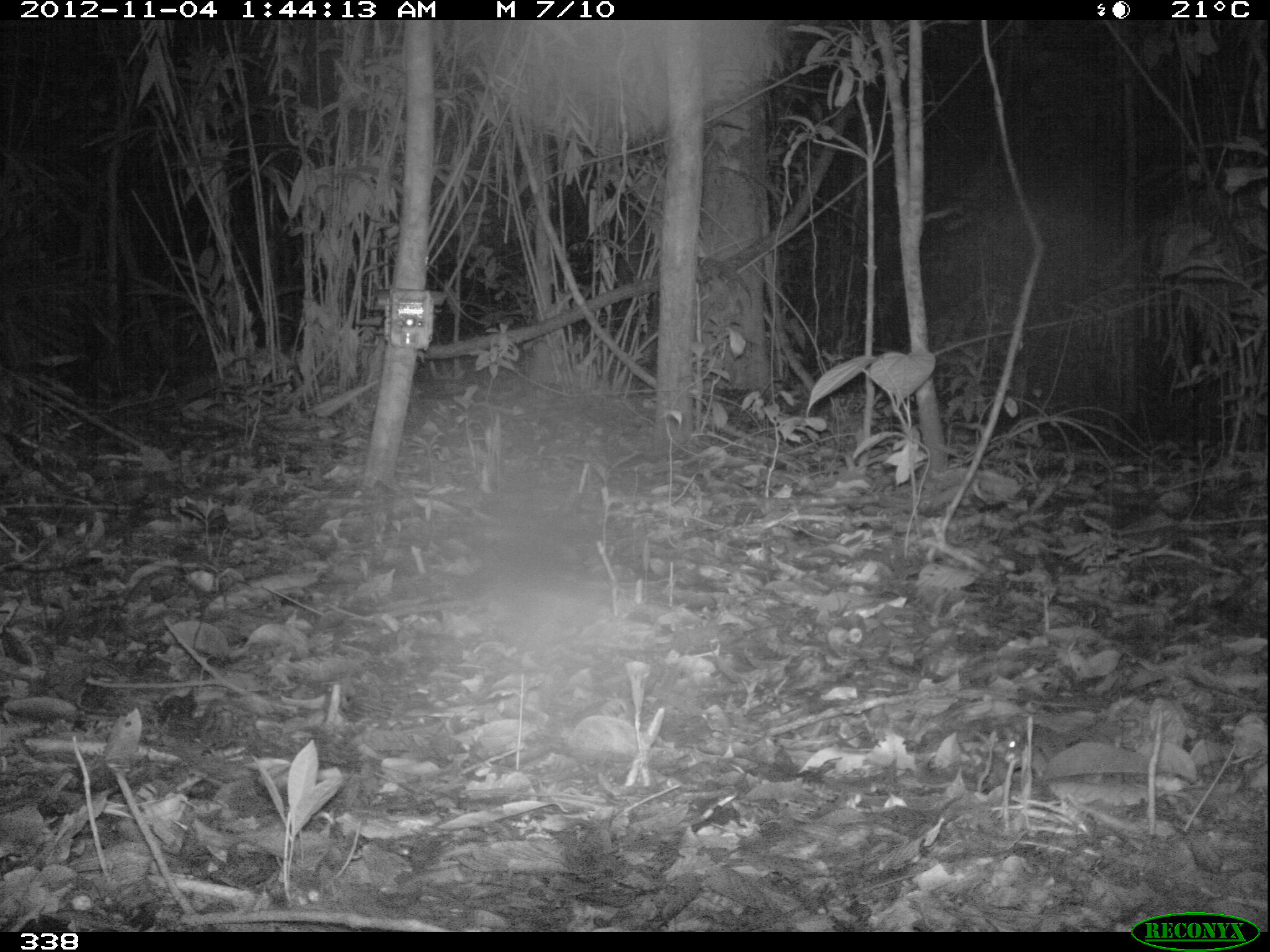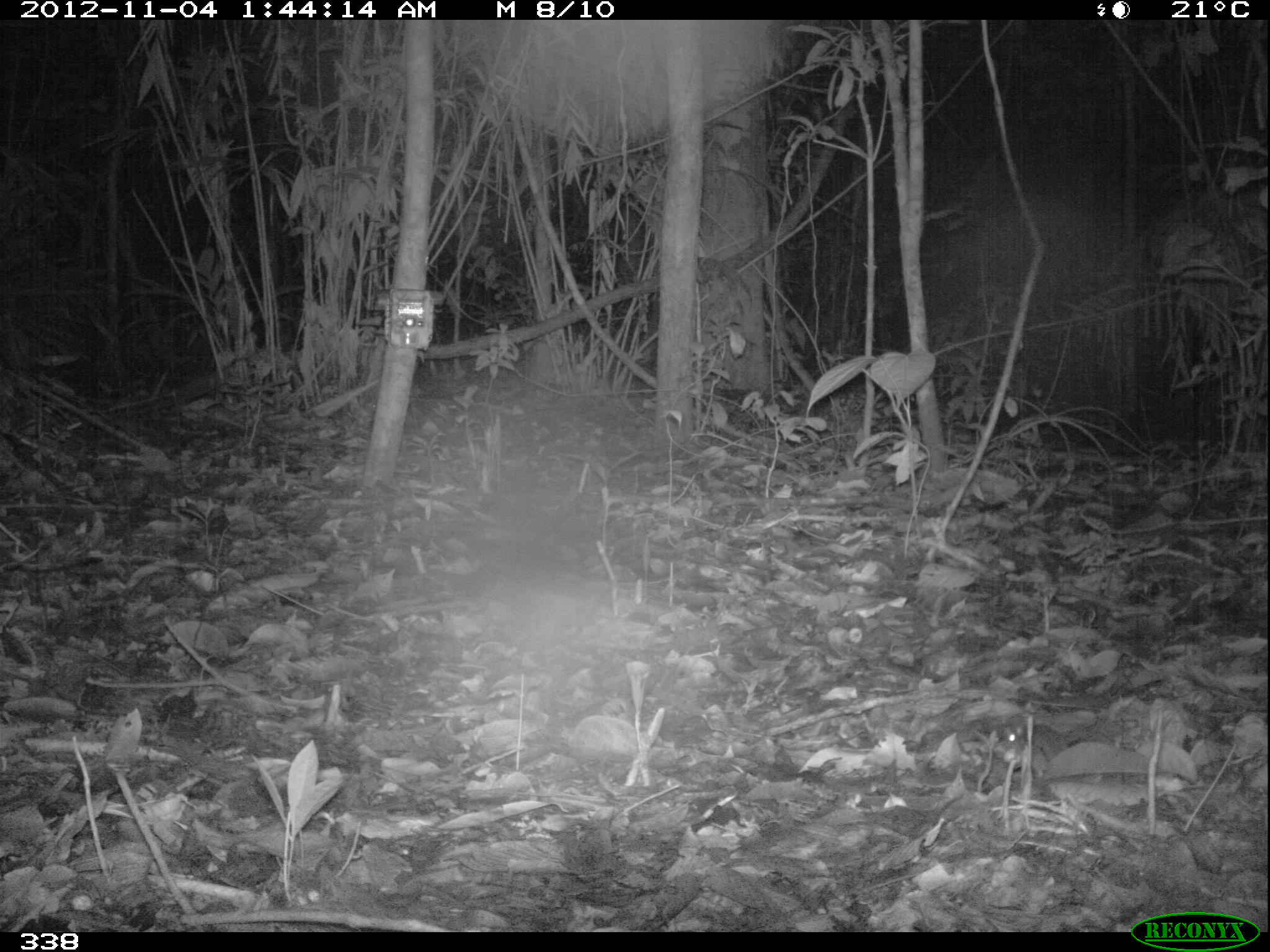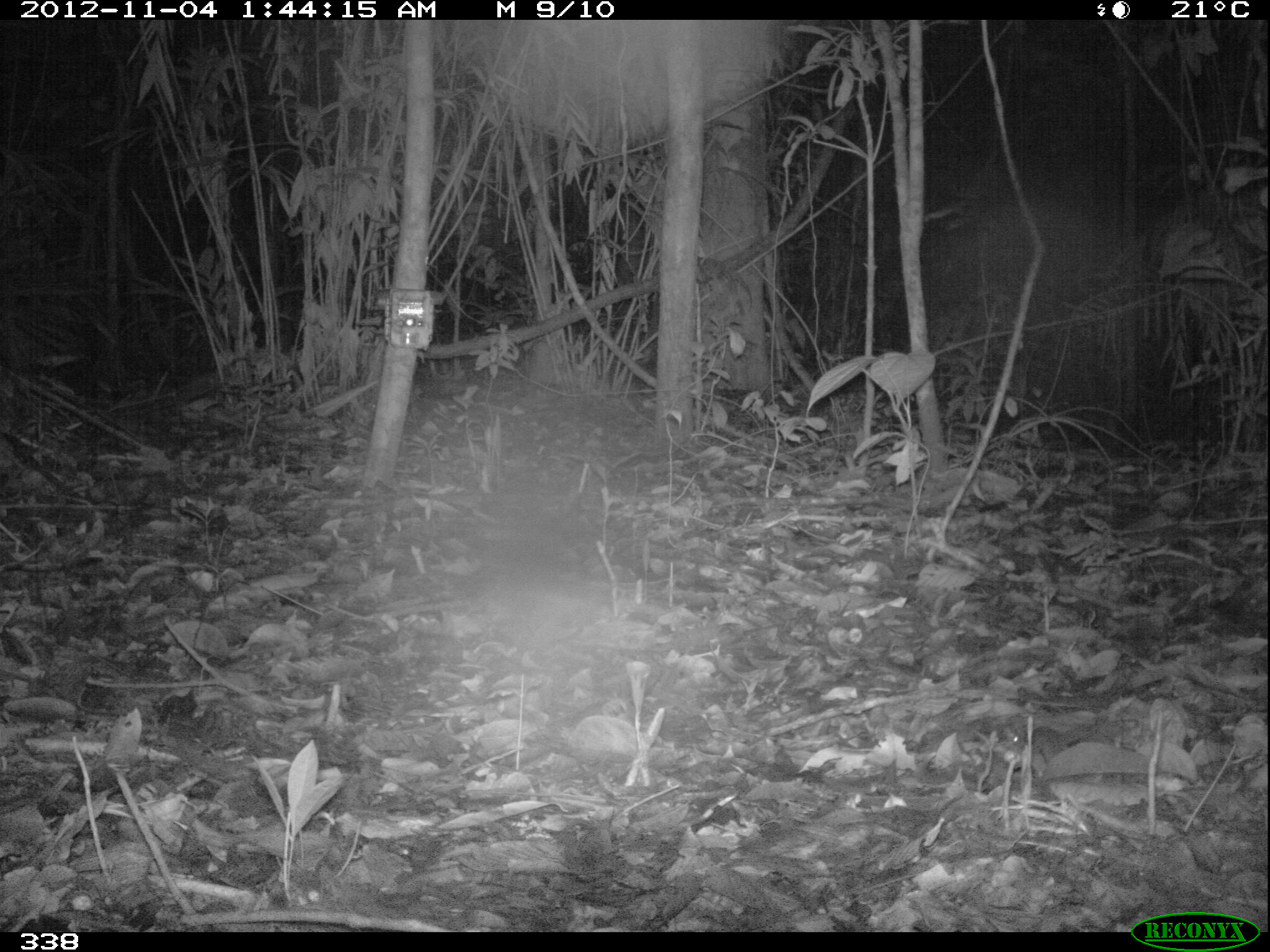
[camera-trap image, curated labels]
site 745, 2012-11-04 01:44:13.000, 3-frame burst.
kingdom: Animalia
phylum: Chordata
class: Mammalia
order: Rodentia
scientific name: Rodentia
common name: rodents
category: unknown rodent